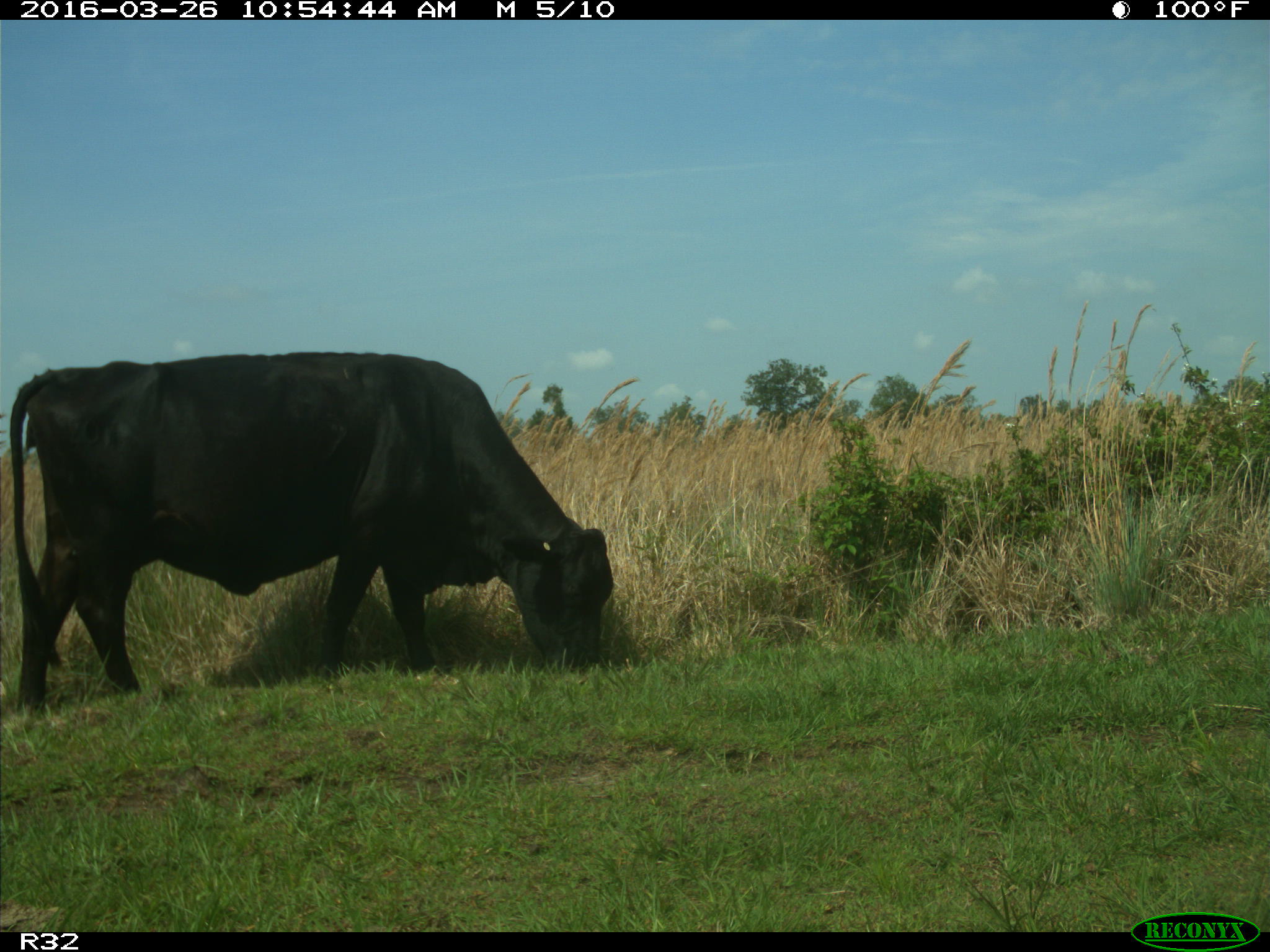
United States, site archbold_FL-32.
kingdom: Animalia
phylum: Chordata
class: Mammalia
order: Artiodactyla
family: Bovidae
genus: Bos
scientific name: Bos taurus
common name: domestic cow